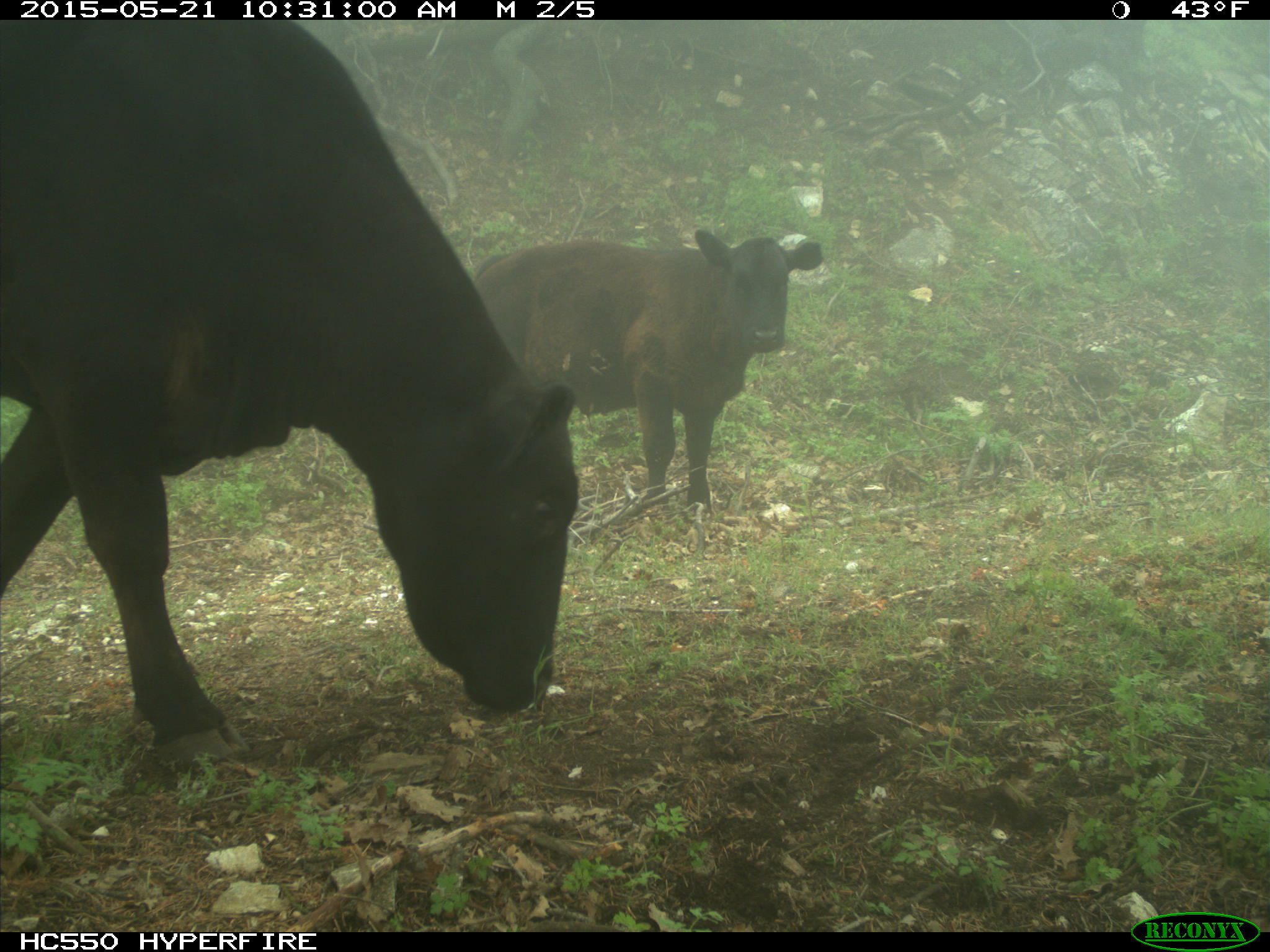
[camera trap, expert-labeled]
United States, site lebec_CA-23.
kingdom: Animalia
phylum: Chordata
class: Mammalia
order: Artiodactyla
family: Bovidae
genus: Bos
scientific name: Bos taurus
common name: domestic cow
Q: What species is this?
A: Bos taurus (domestic cow).